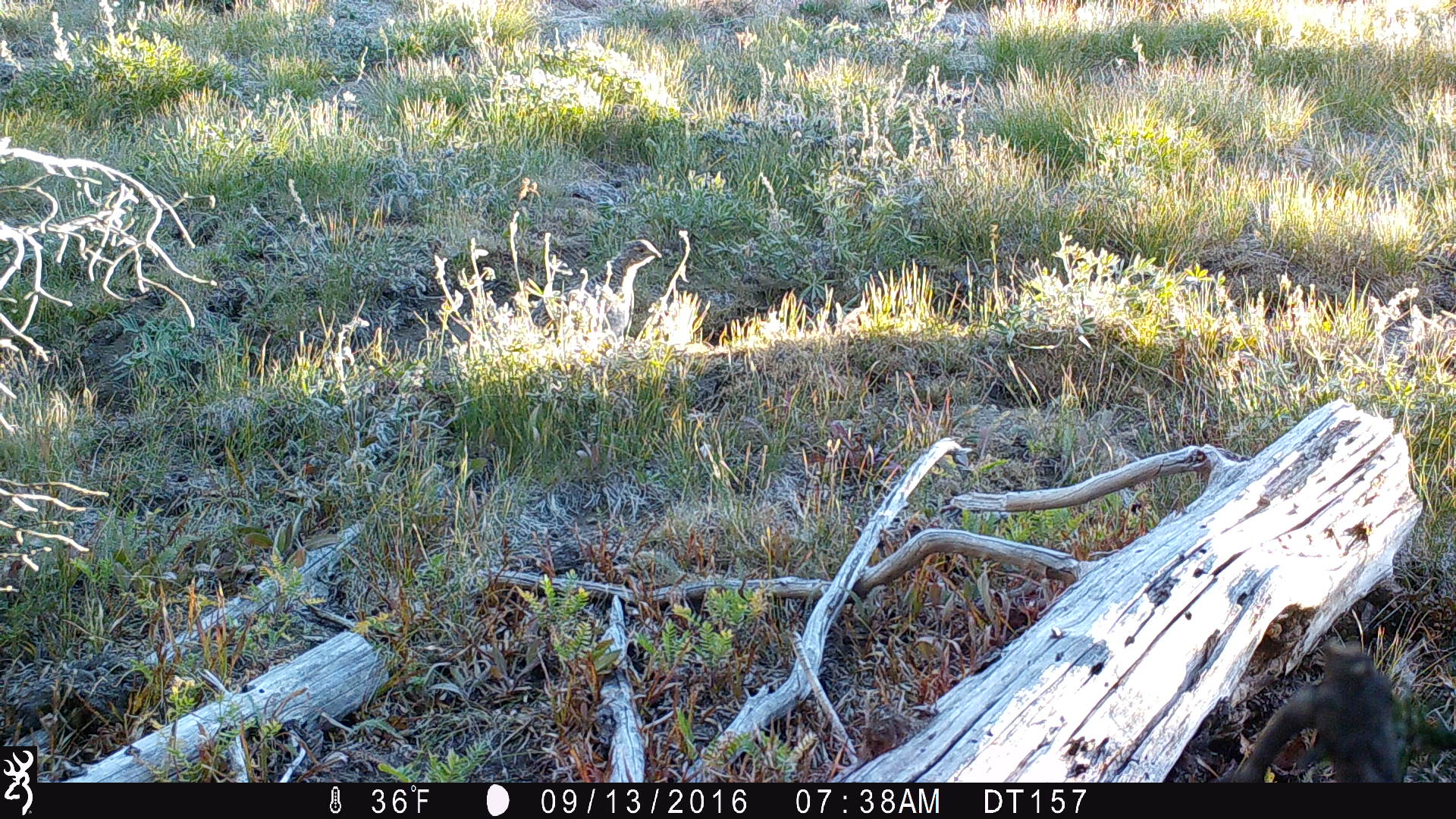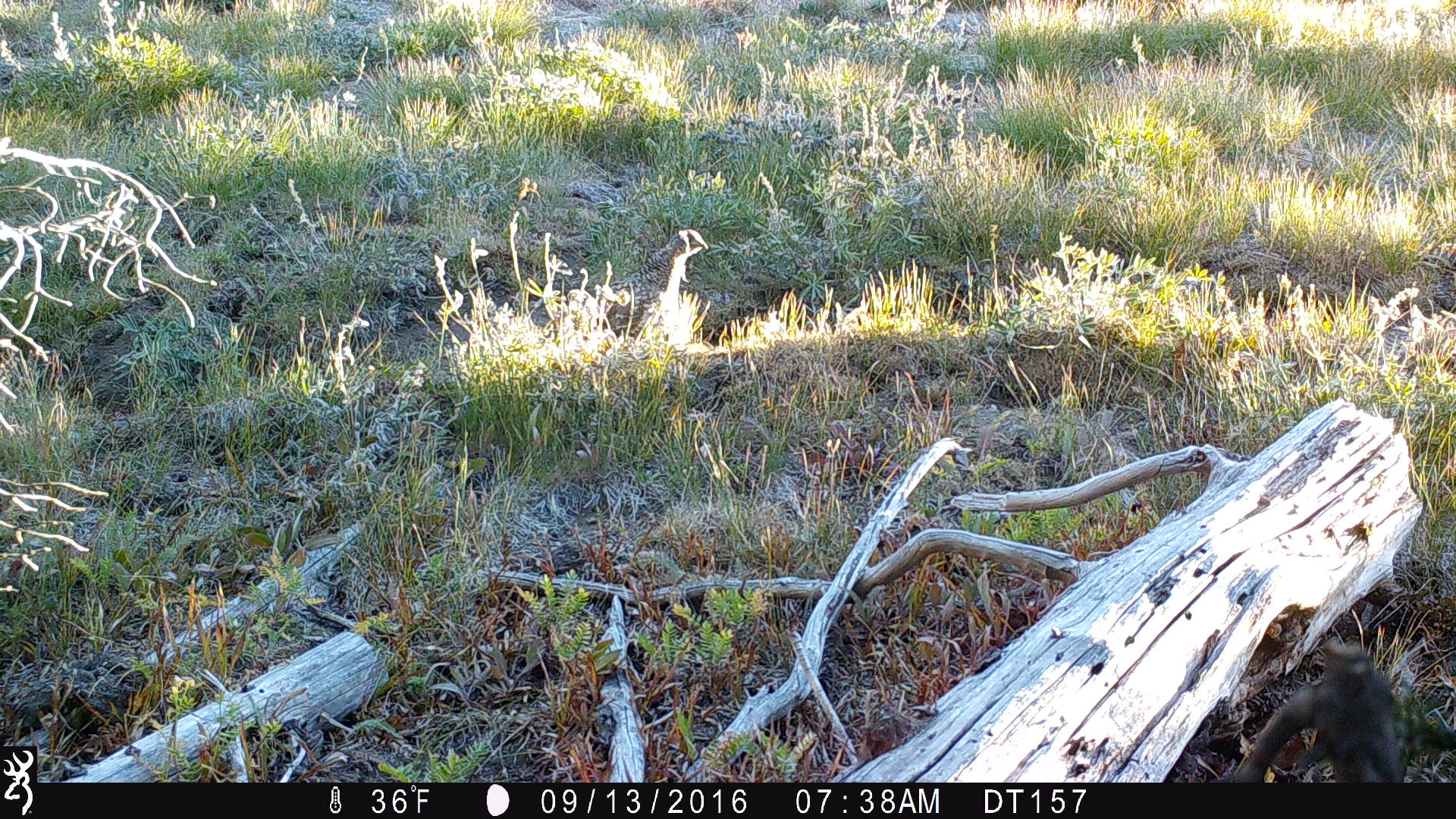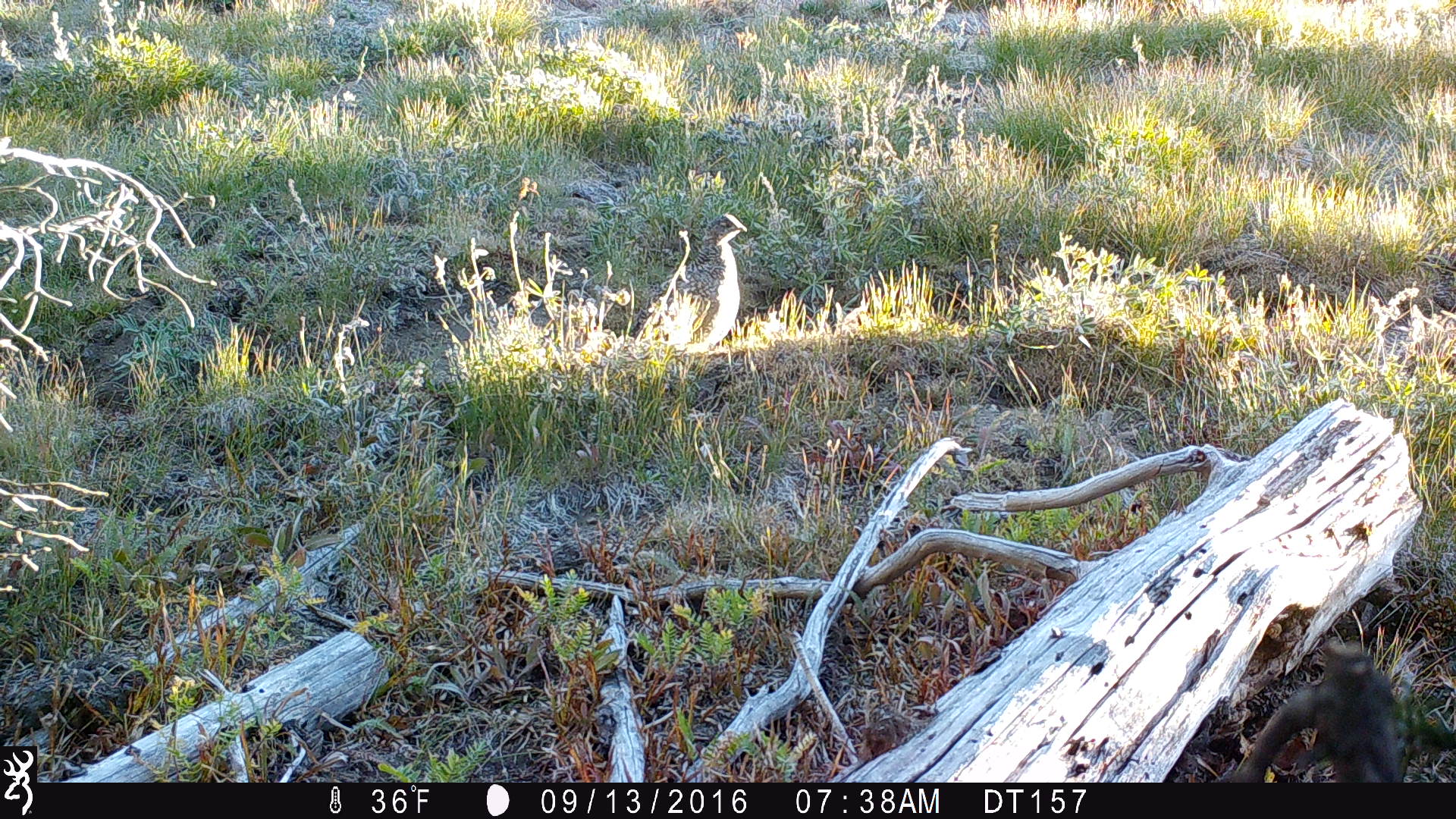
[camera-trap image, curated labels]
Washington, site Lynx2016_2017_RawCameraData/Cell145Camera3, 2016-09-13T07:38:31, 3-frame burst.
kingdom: Animalia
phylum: Chordata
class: Aves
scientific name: Aves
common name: birds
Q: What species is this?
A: Aves (birds).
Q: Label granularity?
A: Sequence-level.